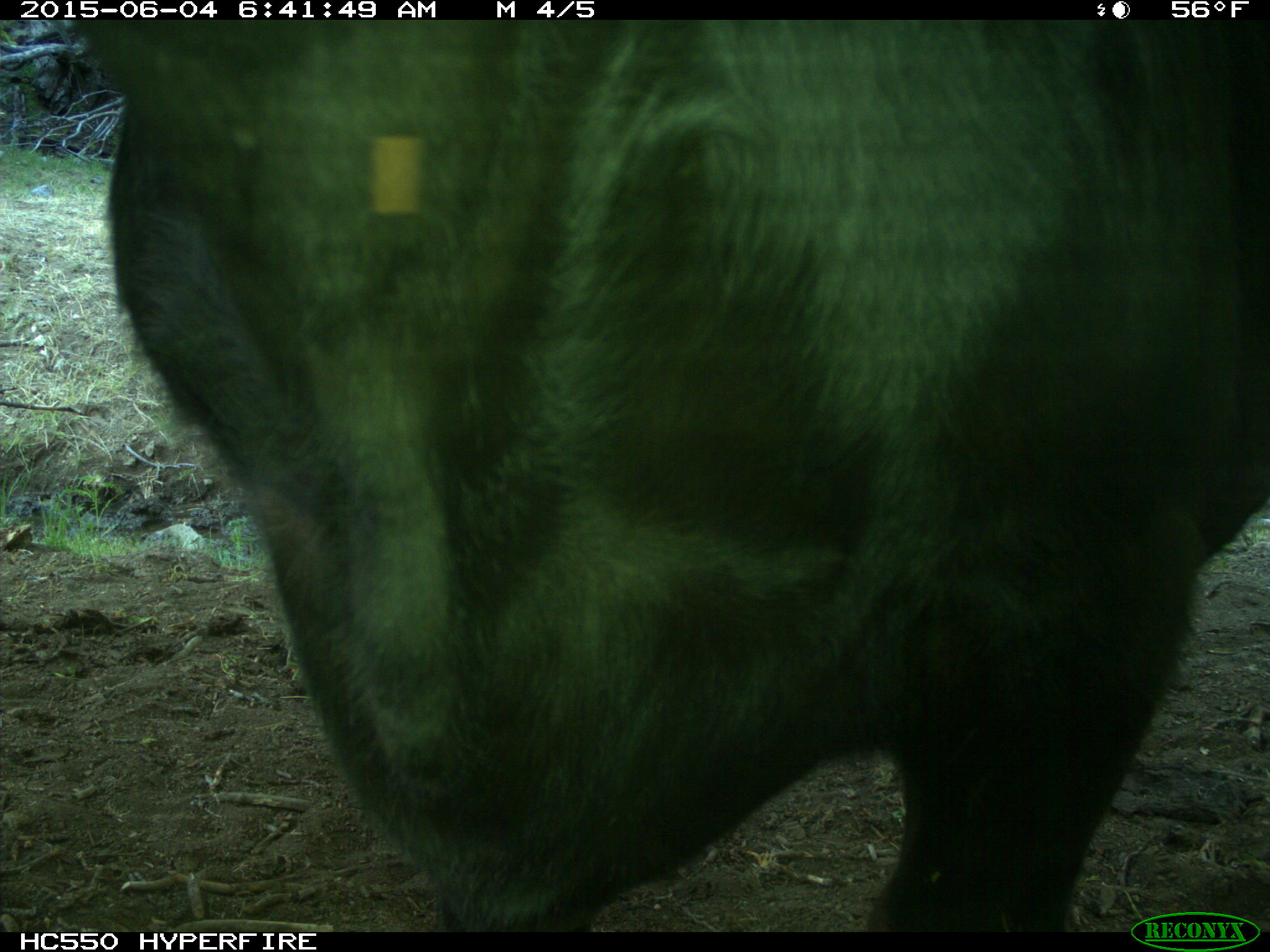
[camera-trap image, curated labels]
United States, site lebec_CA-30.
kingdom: Animalia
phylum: Chordata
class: Mammalia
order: Artiodactyla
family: Bovidae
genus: Bos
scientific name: Bos taurus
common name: domestic cow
Bos taurus (domestic cow).